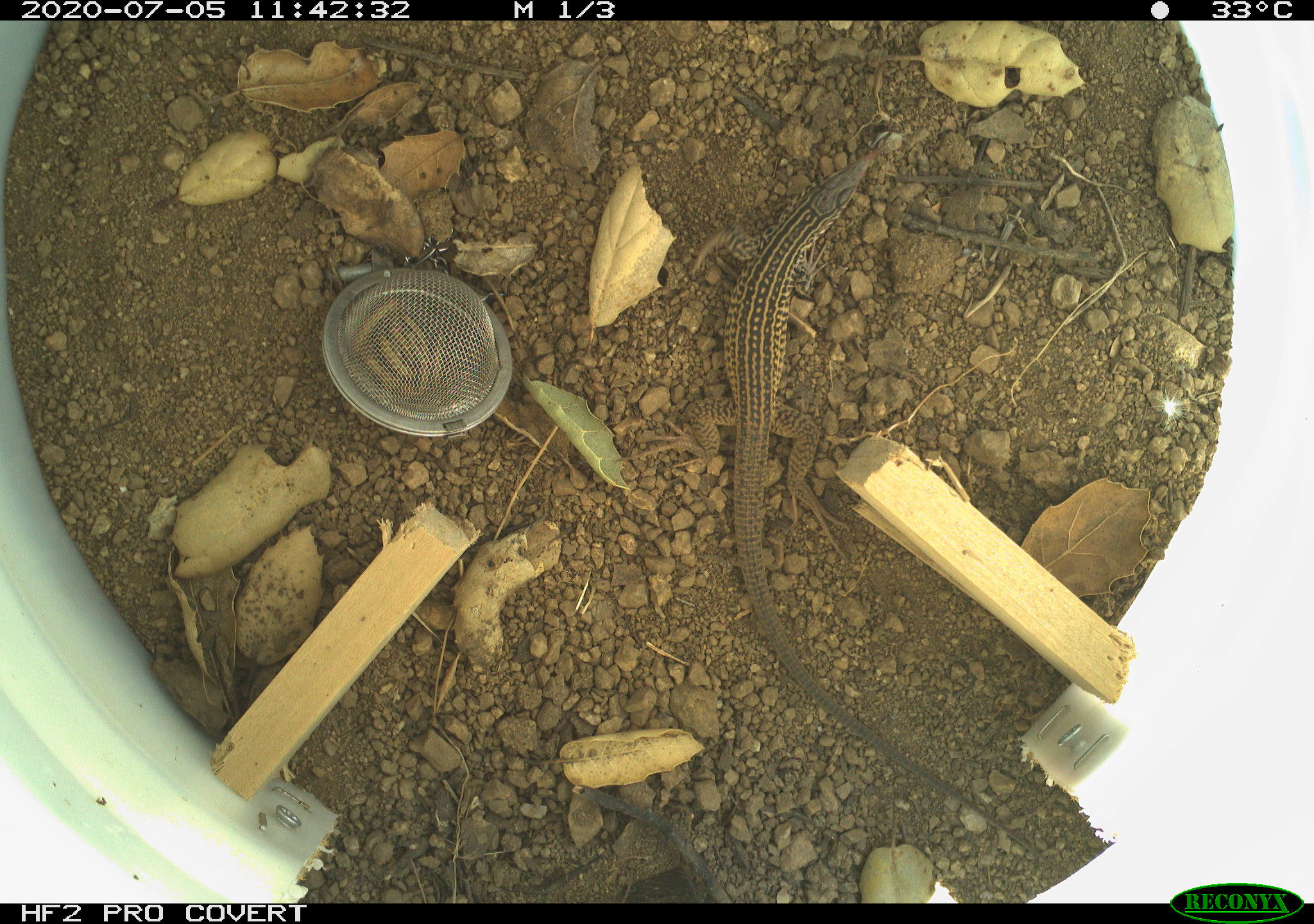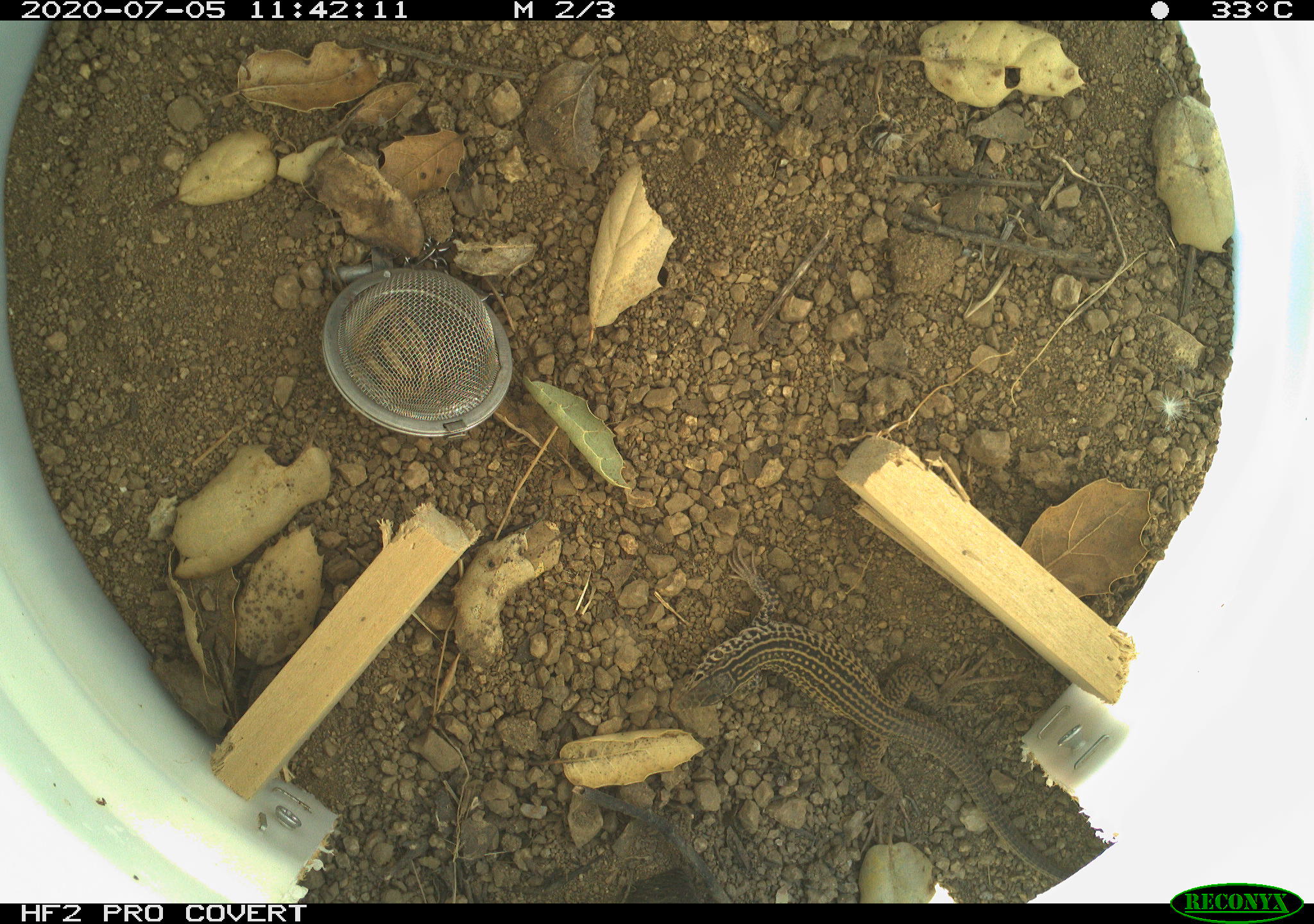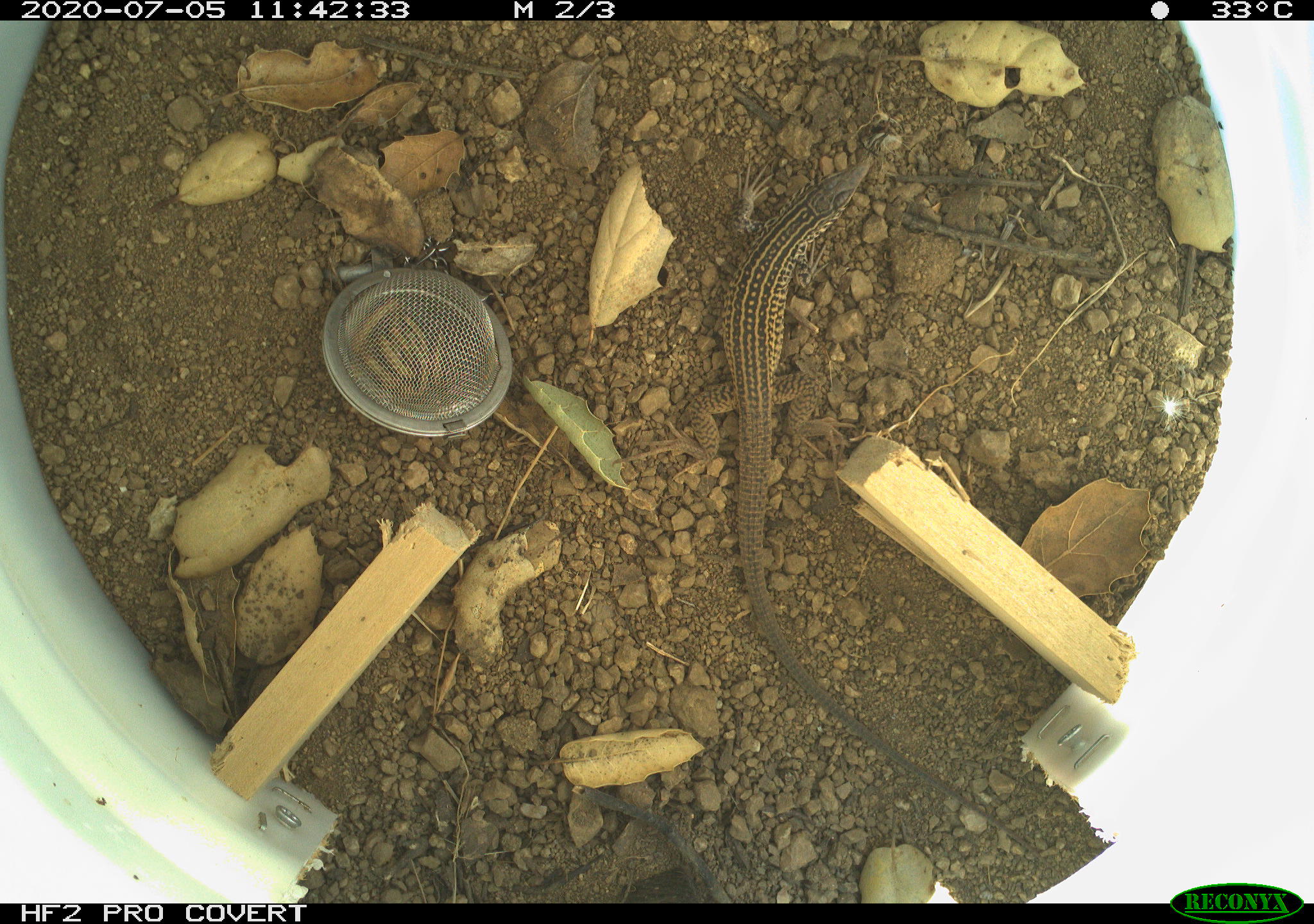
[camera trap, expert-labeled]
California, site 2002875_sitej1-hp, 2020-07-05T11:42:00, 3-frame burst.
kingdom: Animalia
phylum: Chordata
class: Reptilia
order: Squamata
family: Teiidae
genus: Aspidoscelis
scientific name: Aspidoscelis tigris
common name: western whiptail